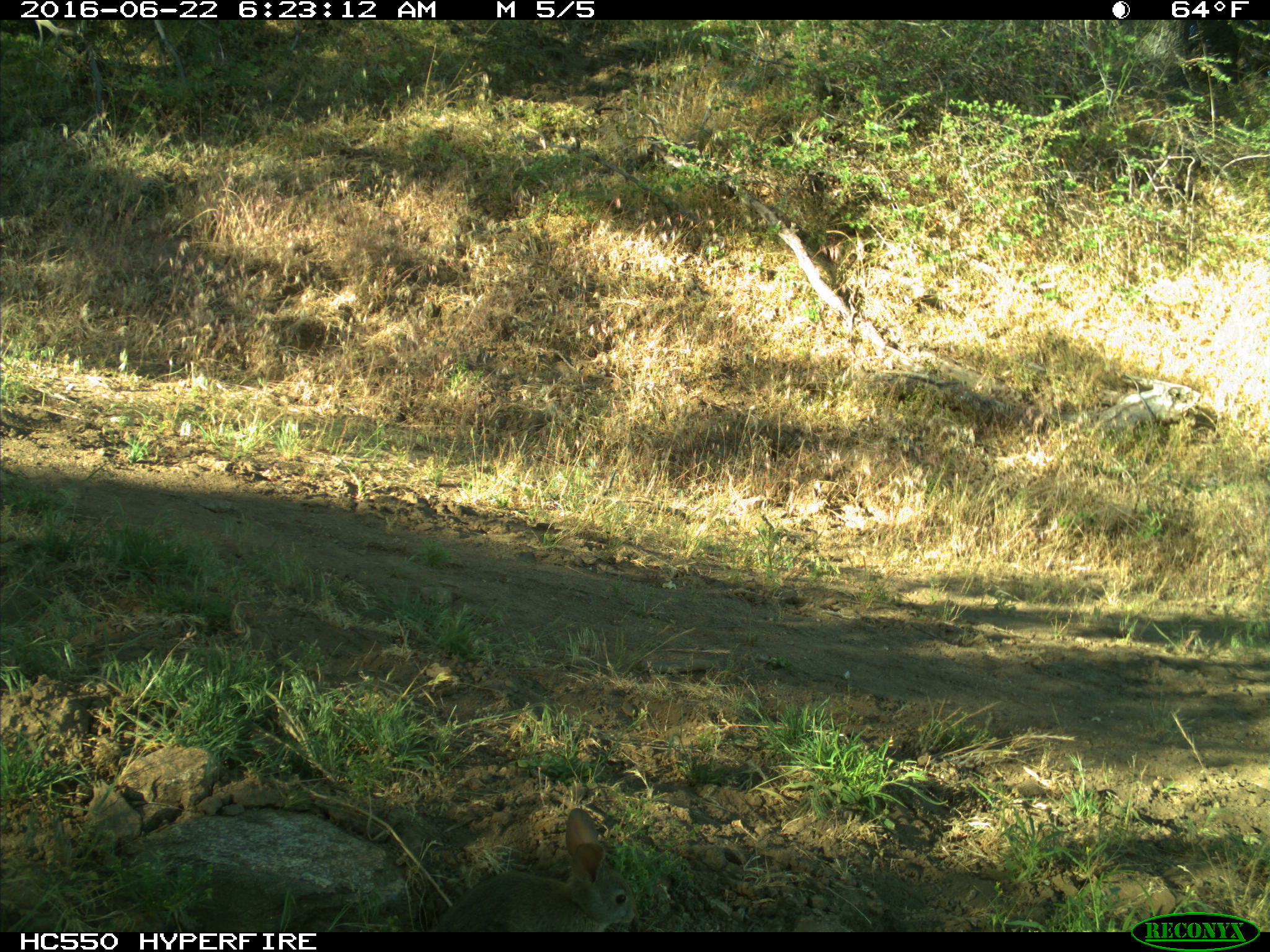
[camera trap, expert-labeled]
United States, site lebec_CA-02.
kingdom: Animalia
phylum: Chordata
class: Mammalia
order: Lagomorpha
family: Leporidae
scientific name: Leporidae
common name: rabbits and hares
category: unidentified rabbit